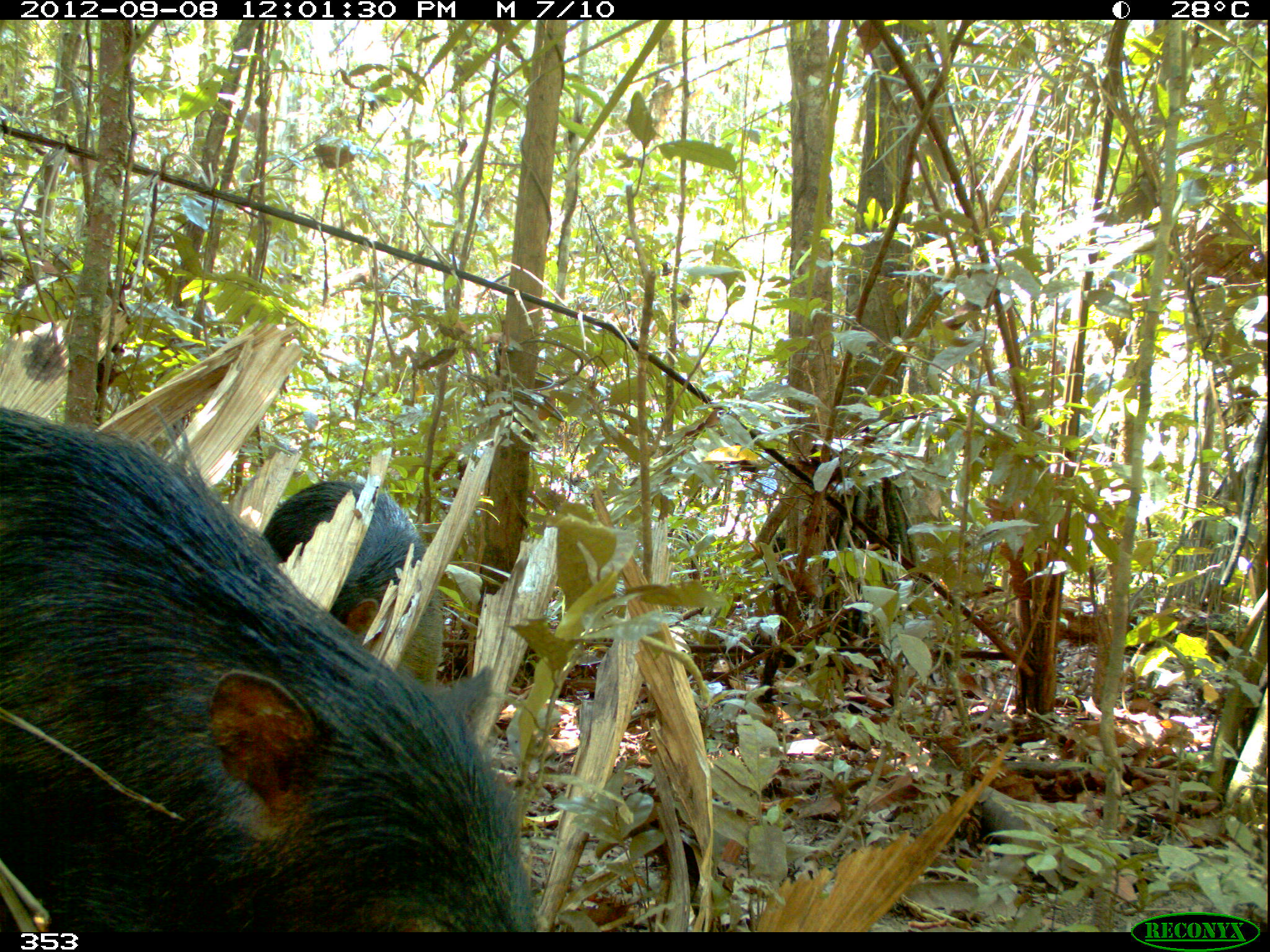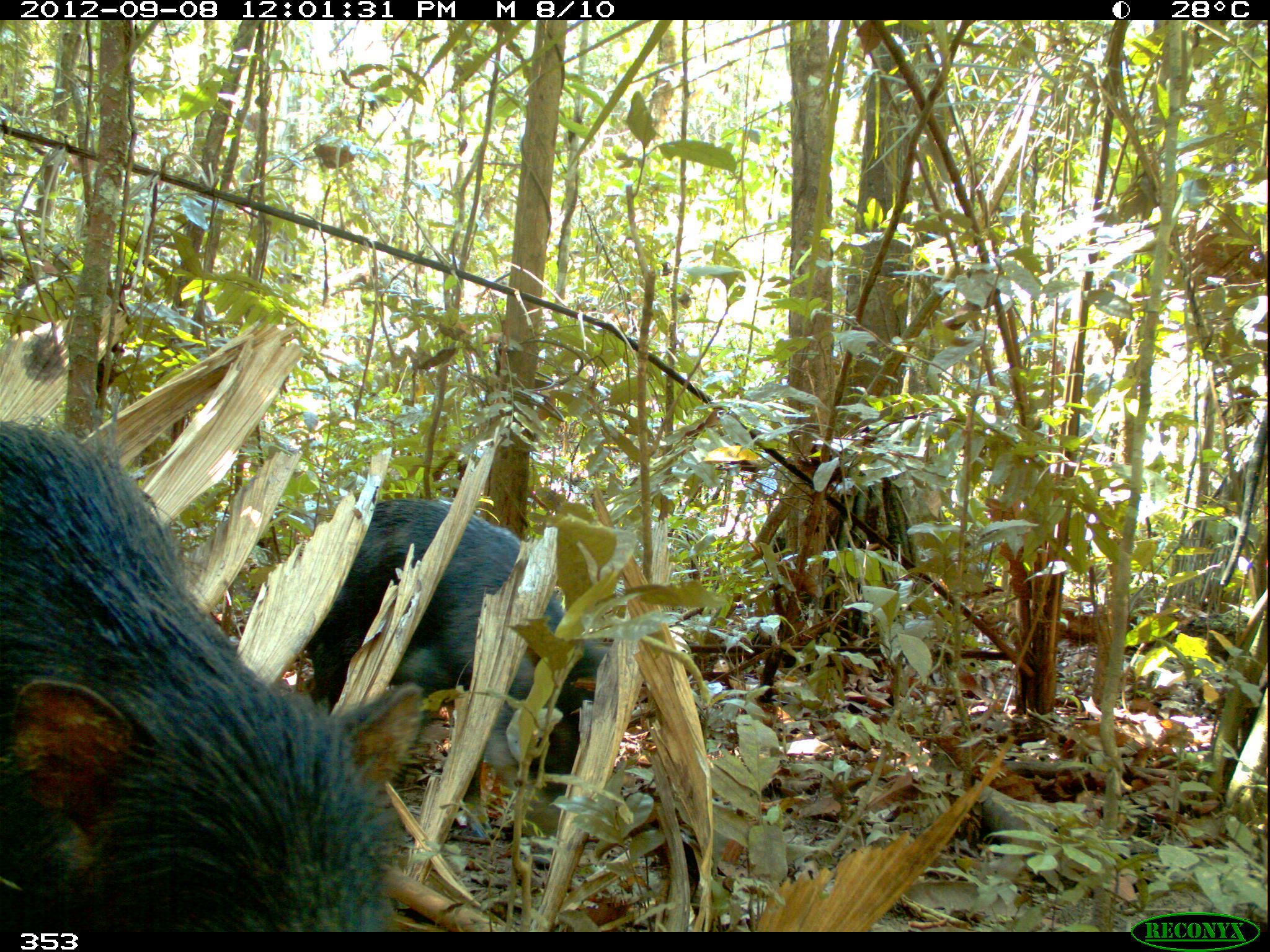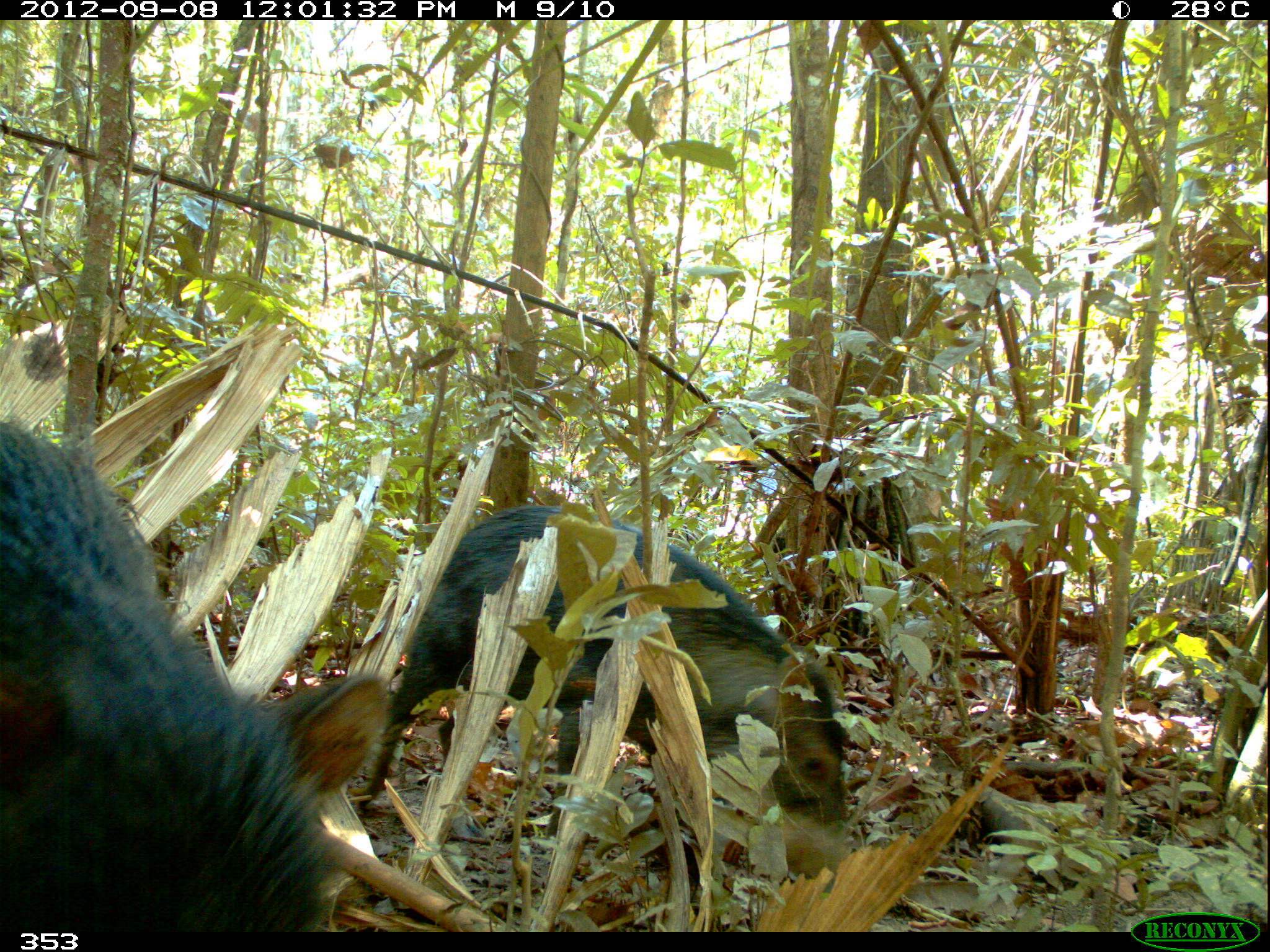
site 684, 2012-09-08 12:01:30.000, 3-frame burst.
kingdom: Animalia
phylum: Chordata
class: Mammalia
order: Artiodactyla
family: Tayassuidae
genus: Tayassu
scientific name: Tayassu pecari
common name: white-lipped peccary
Tayassu pecari (white-lipped peccary).